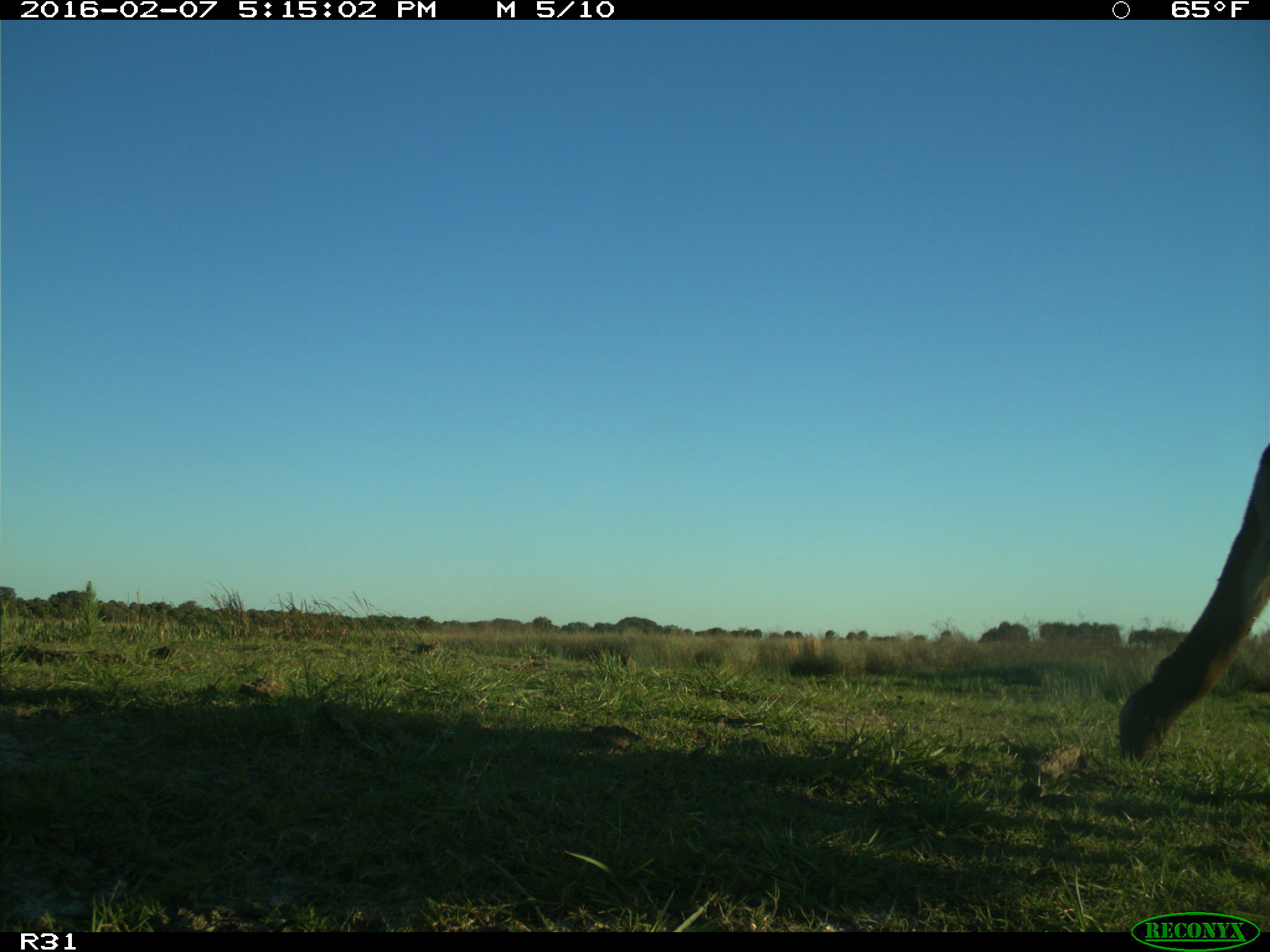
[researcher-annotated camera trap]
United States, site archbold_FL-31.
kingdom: Animalia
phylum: Chordata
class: Mammalia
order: Artiodactyla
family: Bovidae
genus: Bos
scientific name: Bos taurus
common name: domestic cow